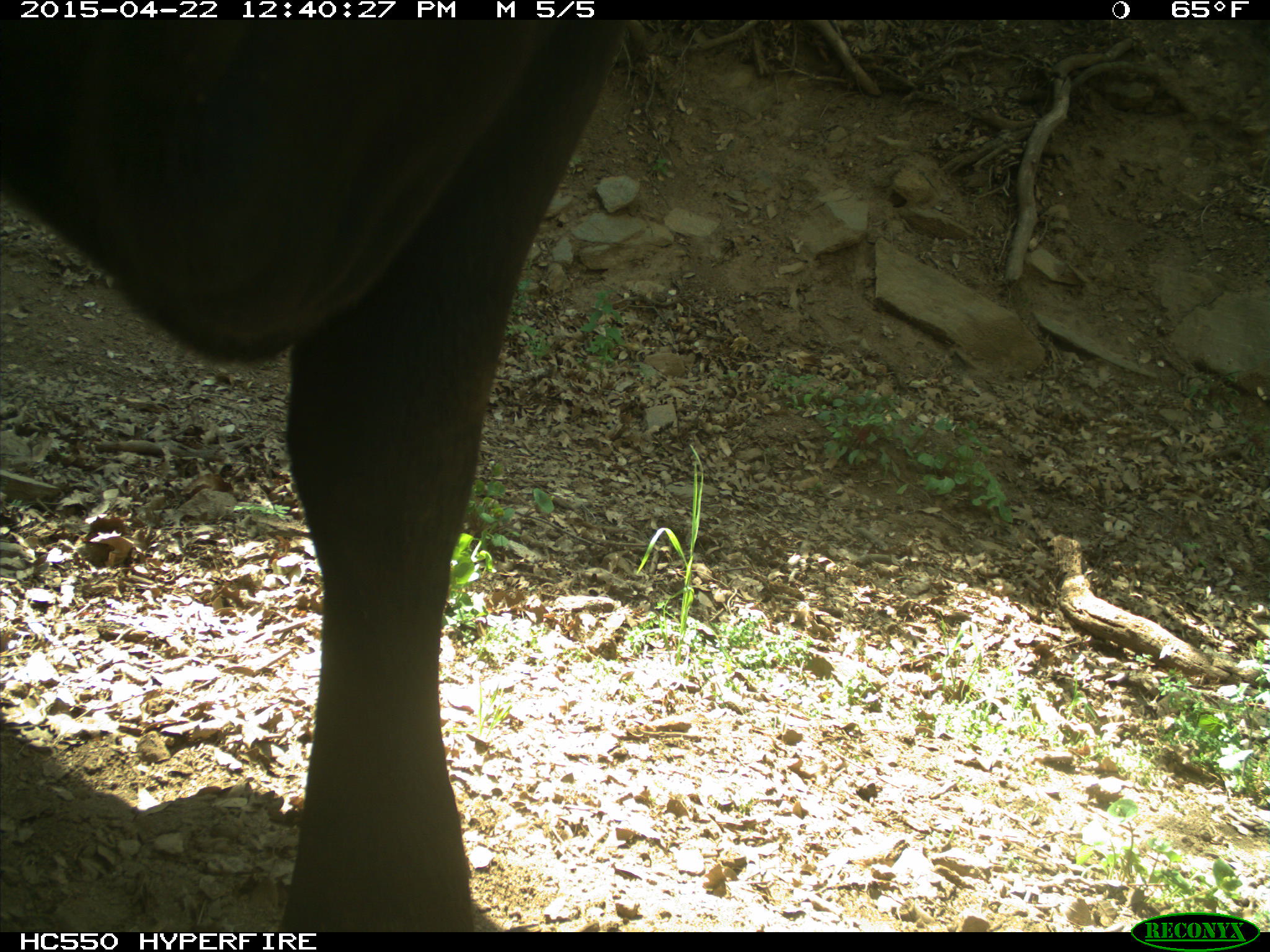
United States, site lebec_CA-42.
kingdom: Animalia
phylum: Chordata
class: Mammalia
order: Artiodactyla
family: Bovidae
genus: Bos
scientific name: Bos taurus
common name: domestic cow